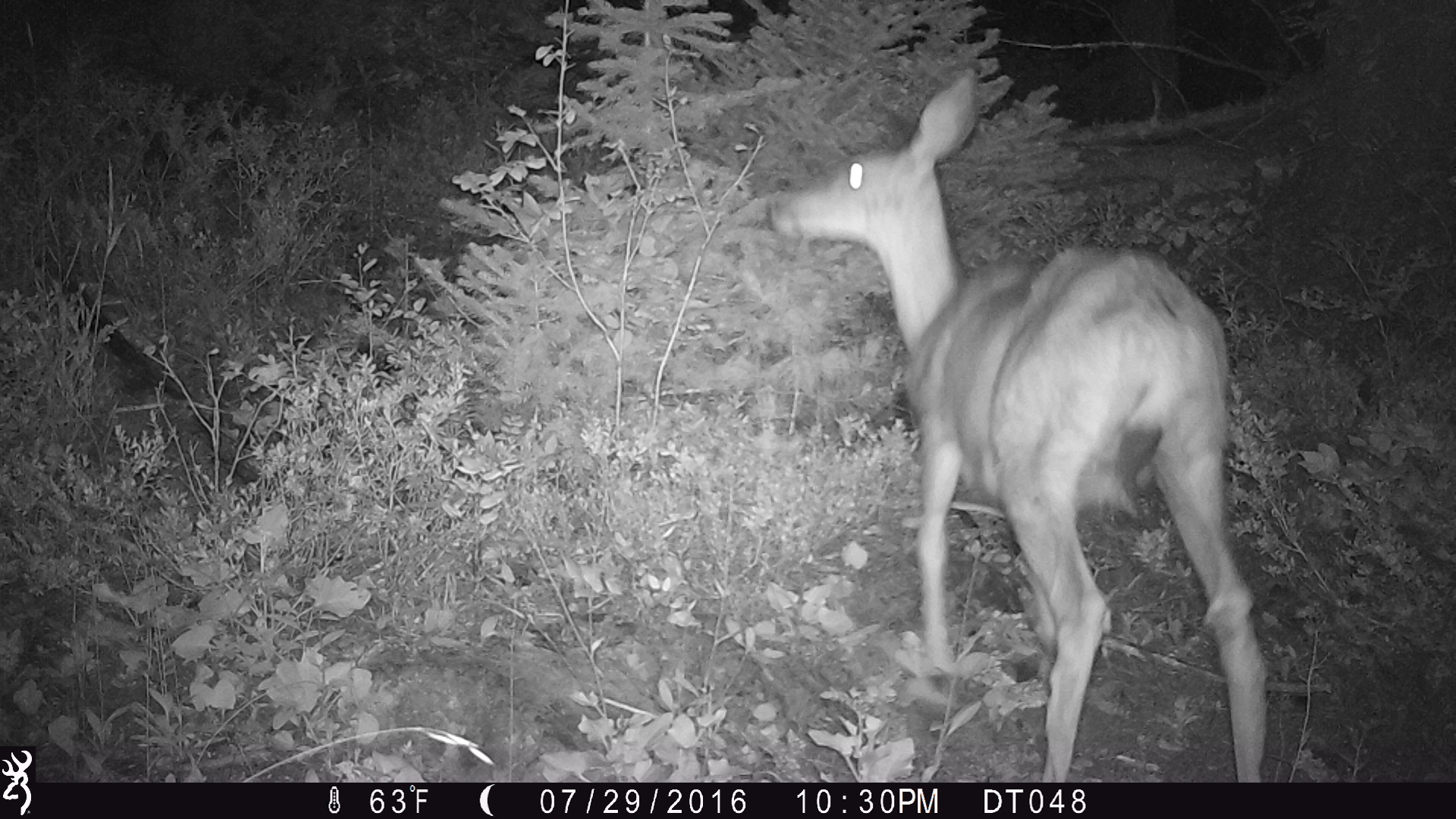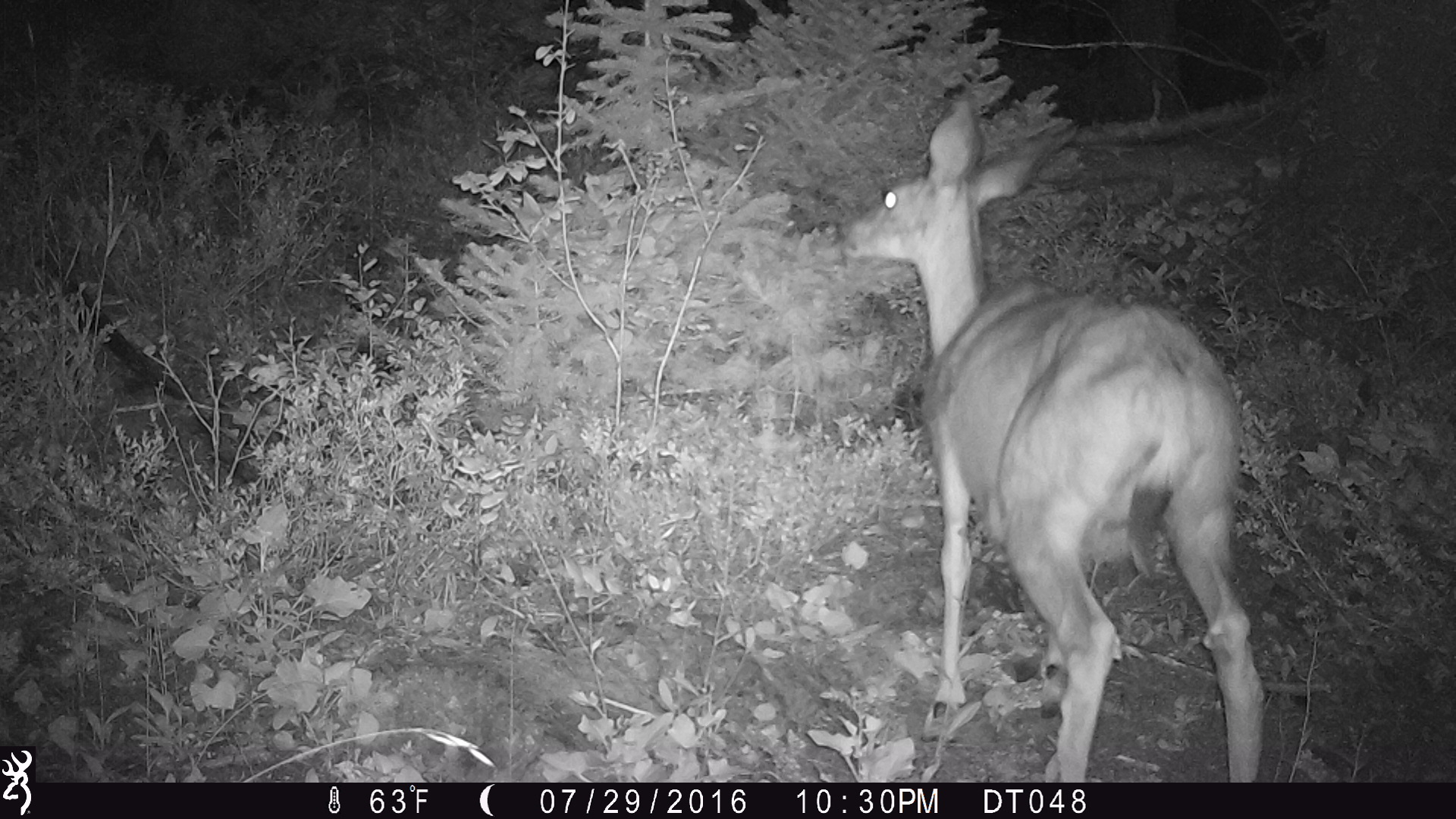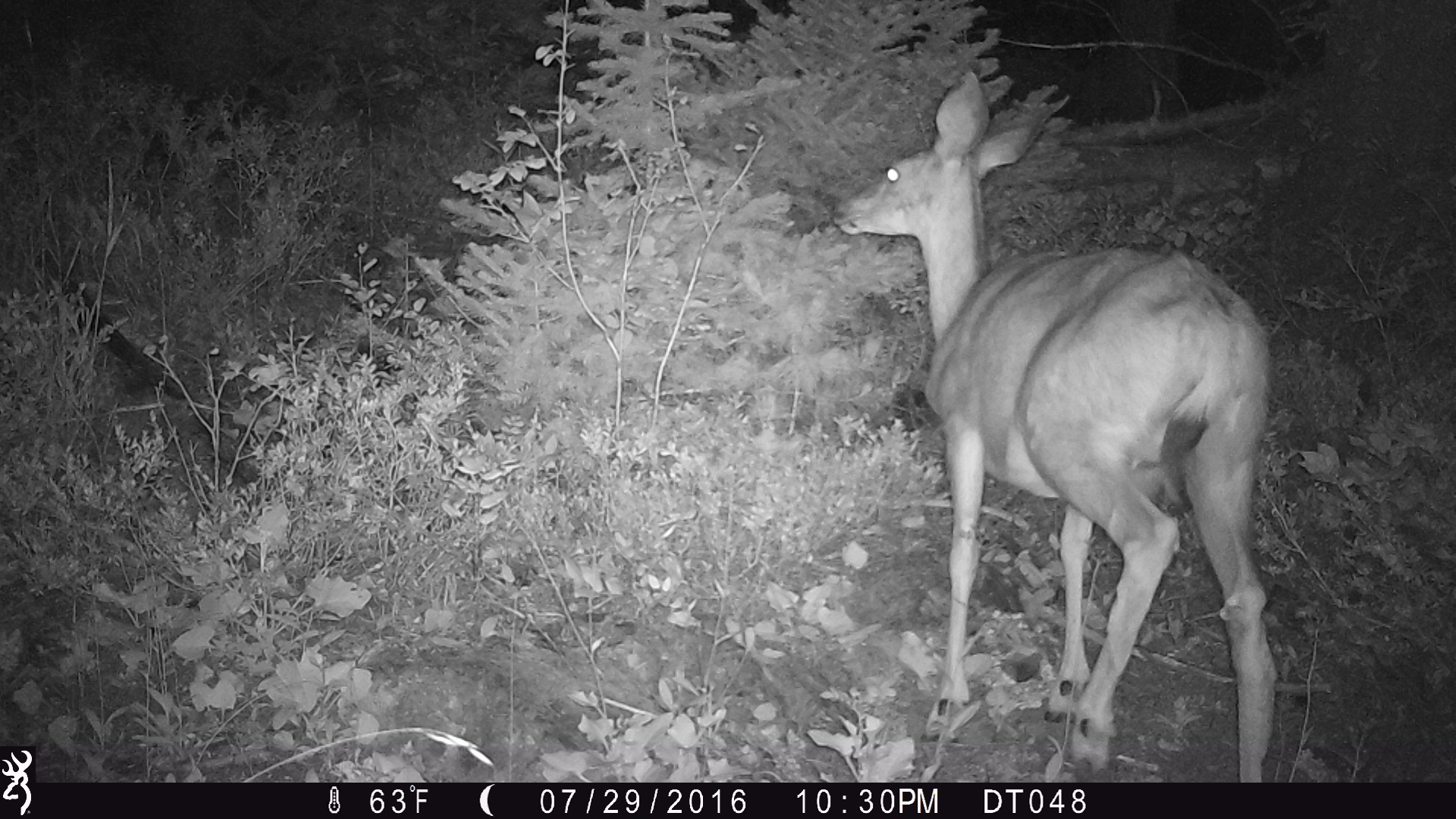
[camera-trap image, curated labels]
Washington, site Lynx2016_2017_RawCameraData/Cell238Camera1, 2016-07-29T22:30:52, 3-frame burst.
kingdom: Animalia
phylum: Chordata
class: Mammalia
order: Artiodactyla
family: Cervidae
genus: Odocoileus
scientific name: Odocoileus hemionus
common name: mule deer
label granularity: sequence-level